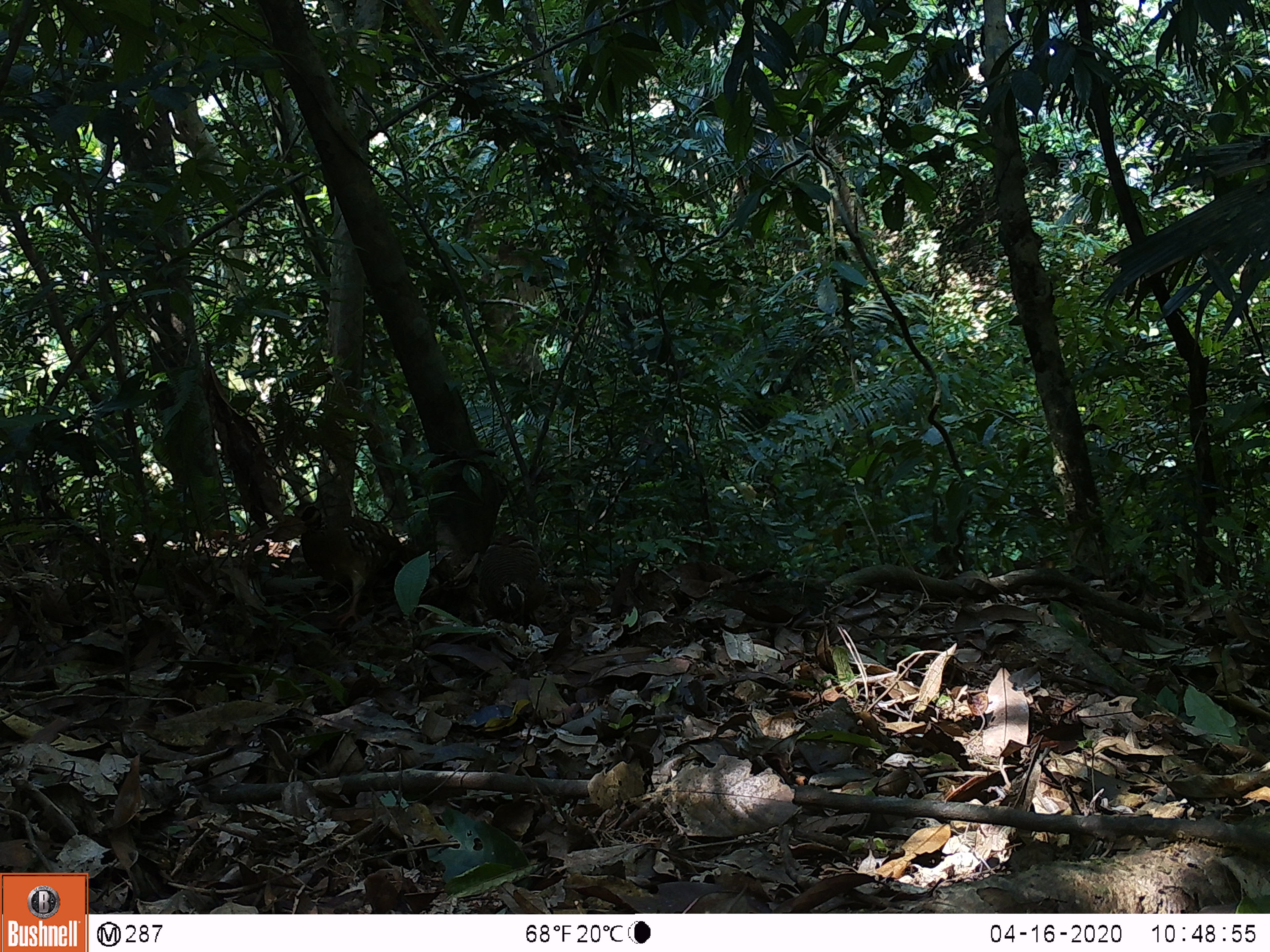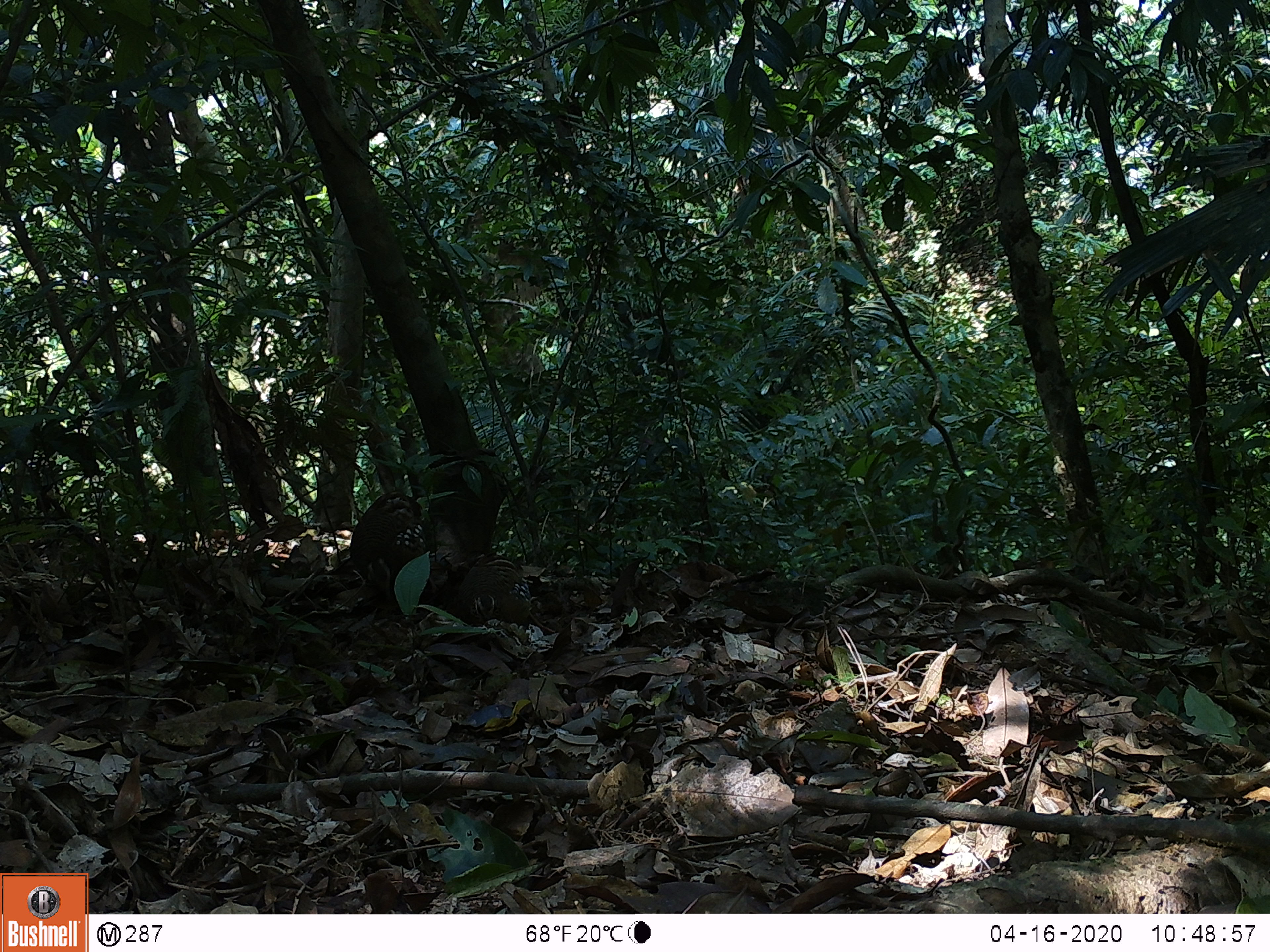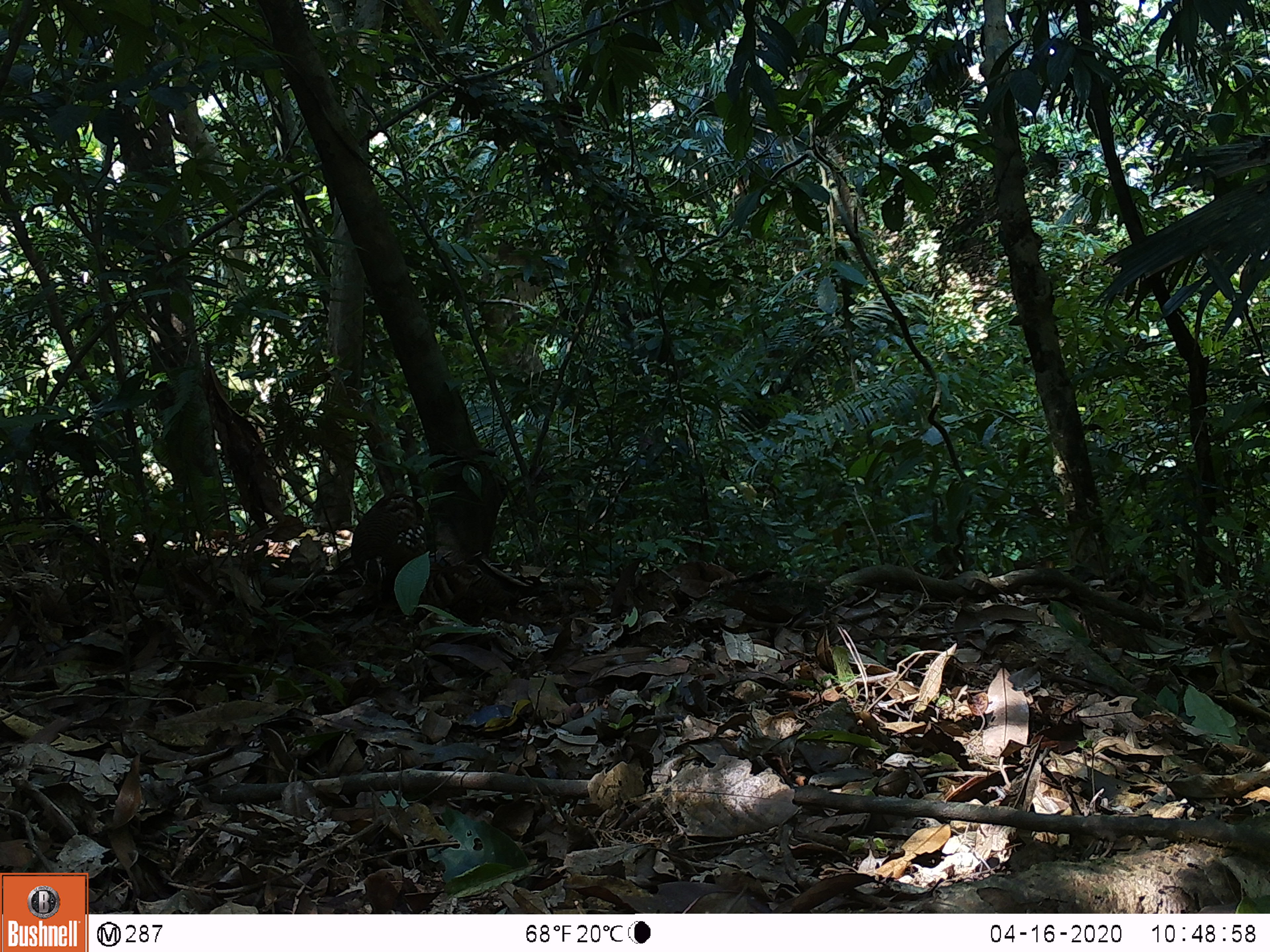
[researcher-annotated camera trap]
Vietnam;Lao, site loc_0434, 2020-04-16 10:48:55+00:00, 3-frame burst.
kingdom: Animalia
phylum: Chordata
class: Aves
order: Galliformes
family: Phasianidae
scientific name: Phasianidae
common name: partridge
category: unidentified partridge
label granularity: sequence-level